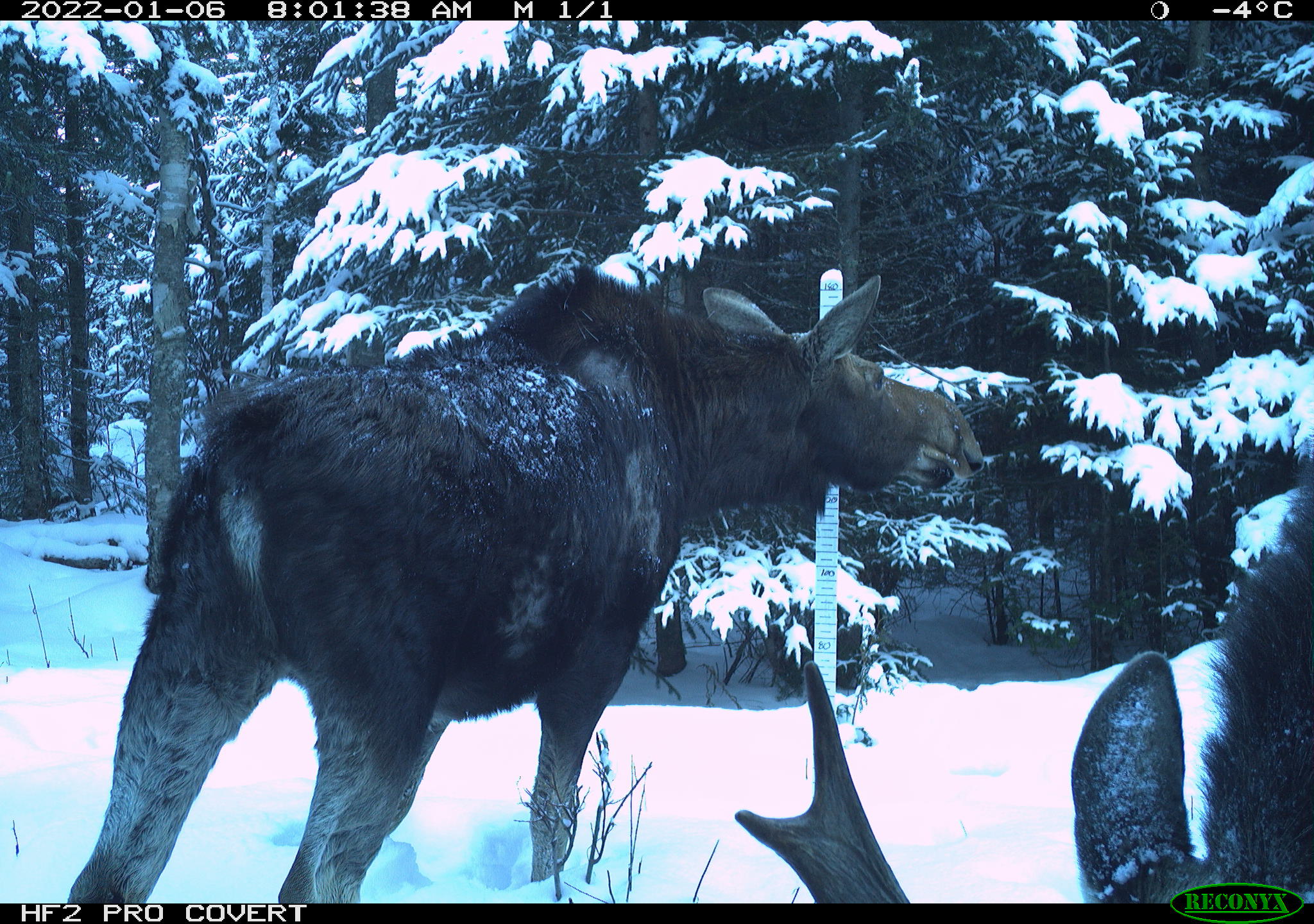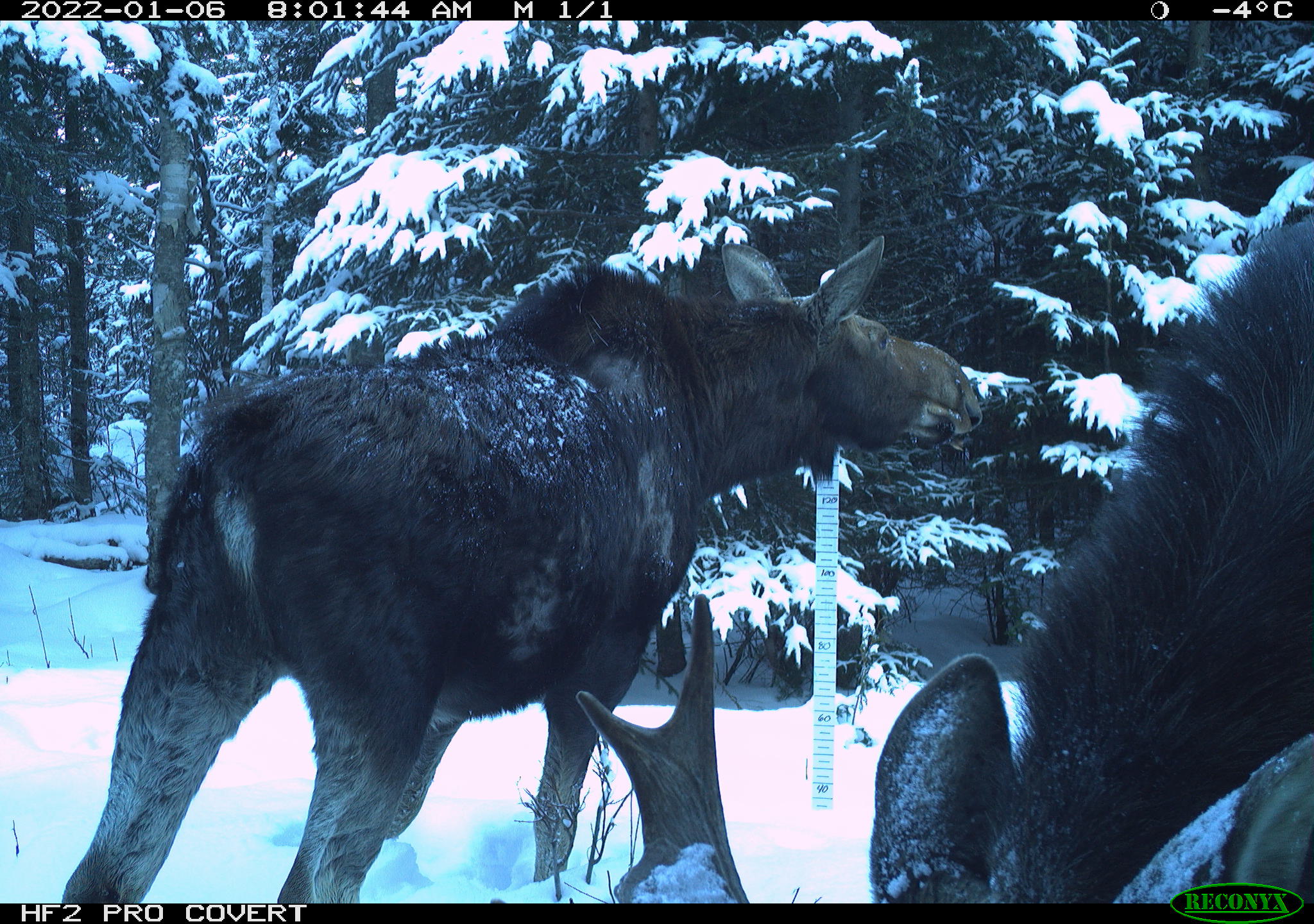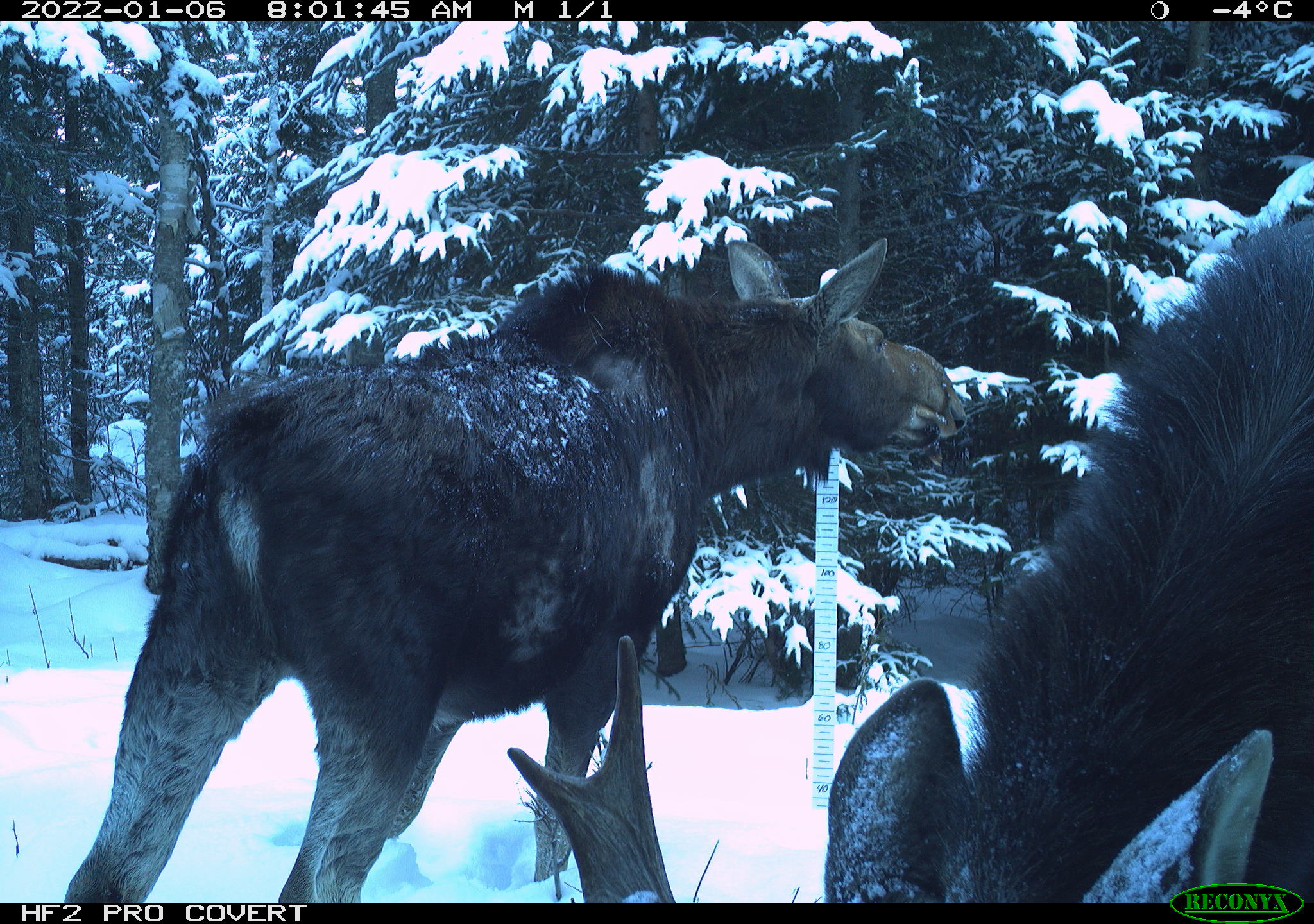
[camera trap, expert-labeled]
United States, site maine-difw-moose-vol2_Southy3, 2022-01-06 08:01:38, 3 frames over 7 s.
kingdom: Animalia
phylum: Chordata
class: Mammalia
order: Artiodactyla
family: Cervidae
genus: Alces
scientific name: Alces alces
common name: moose